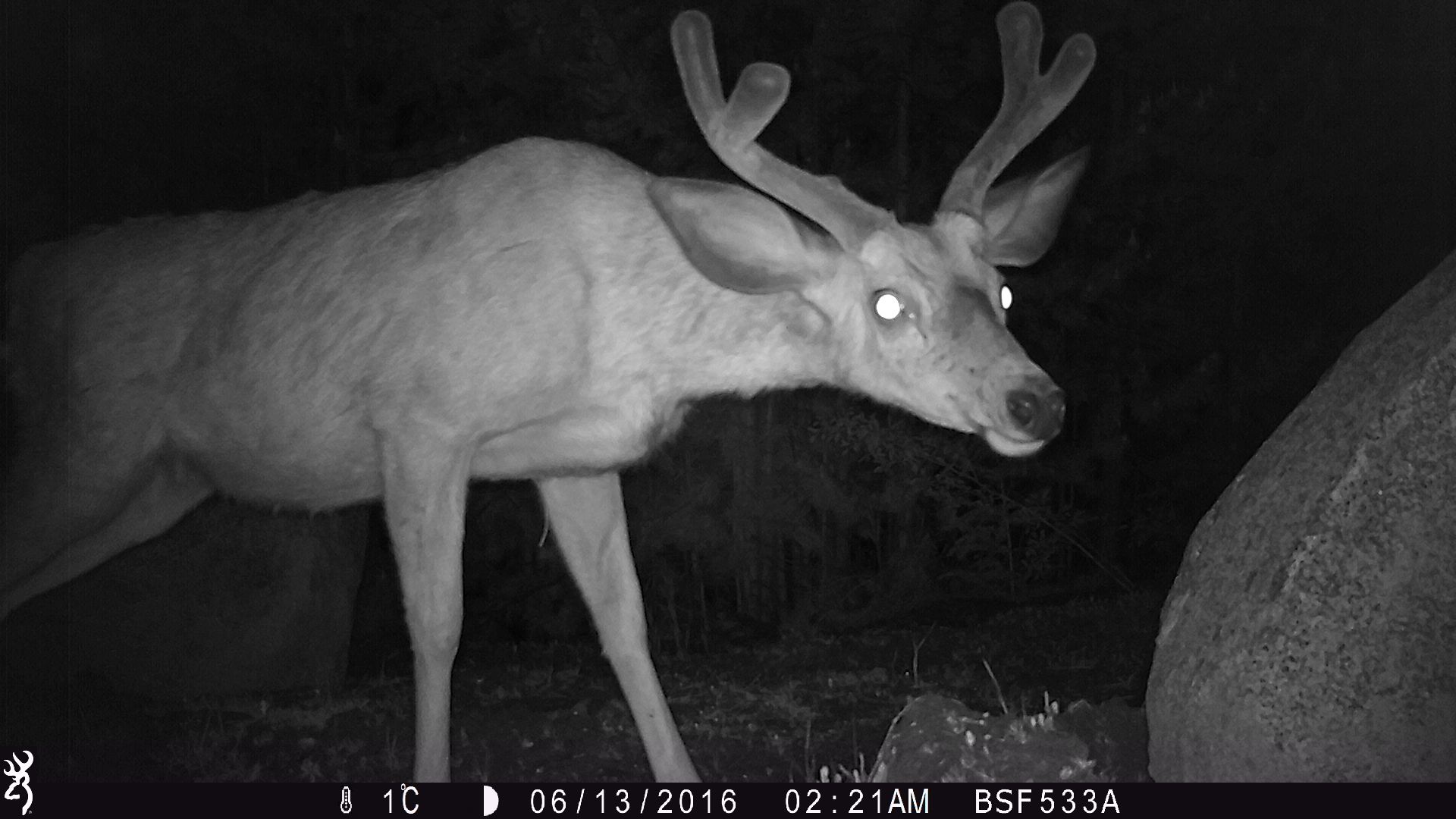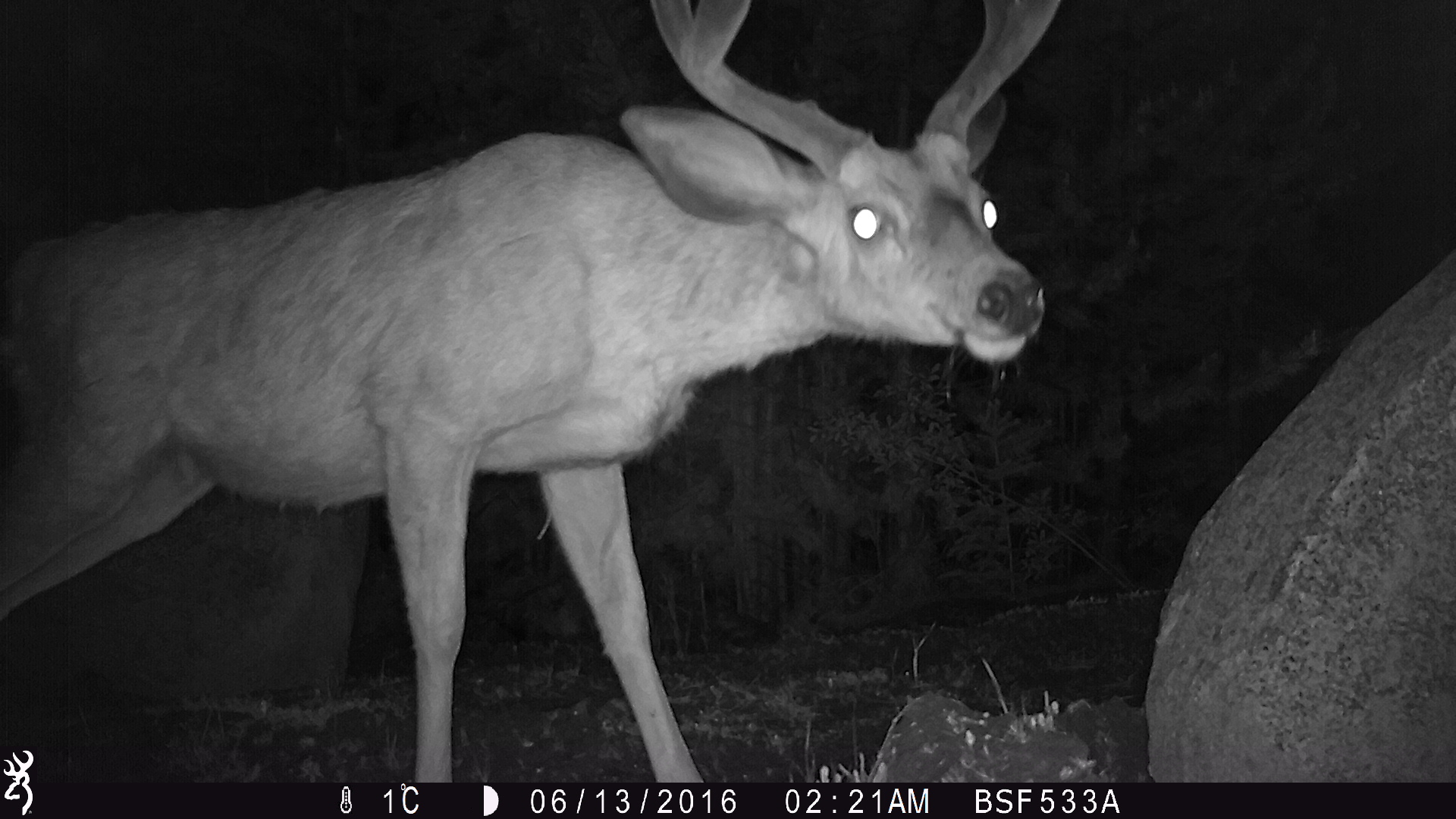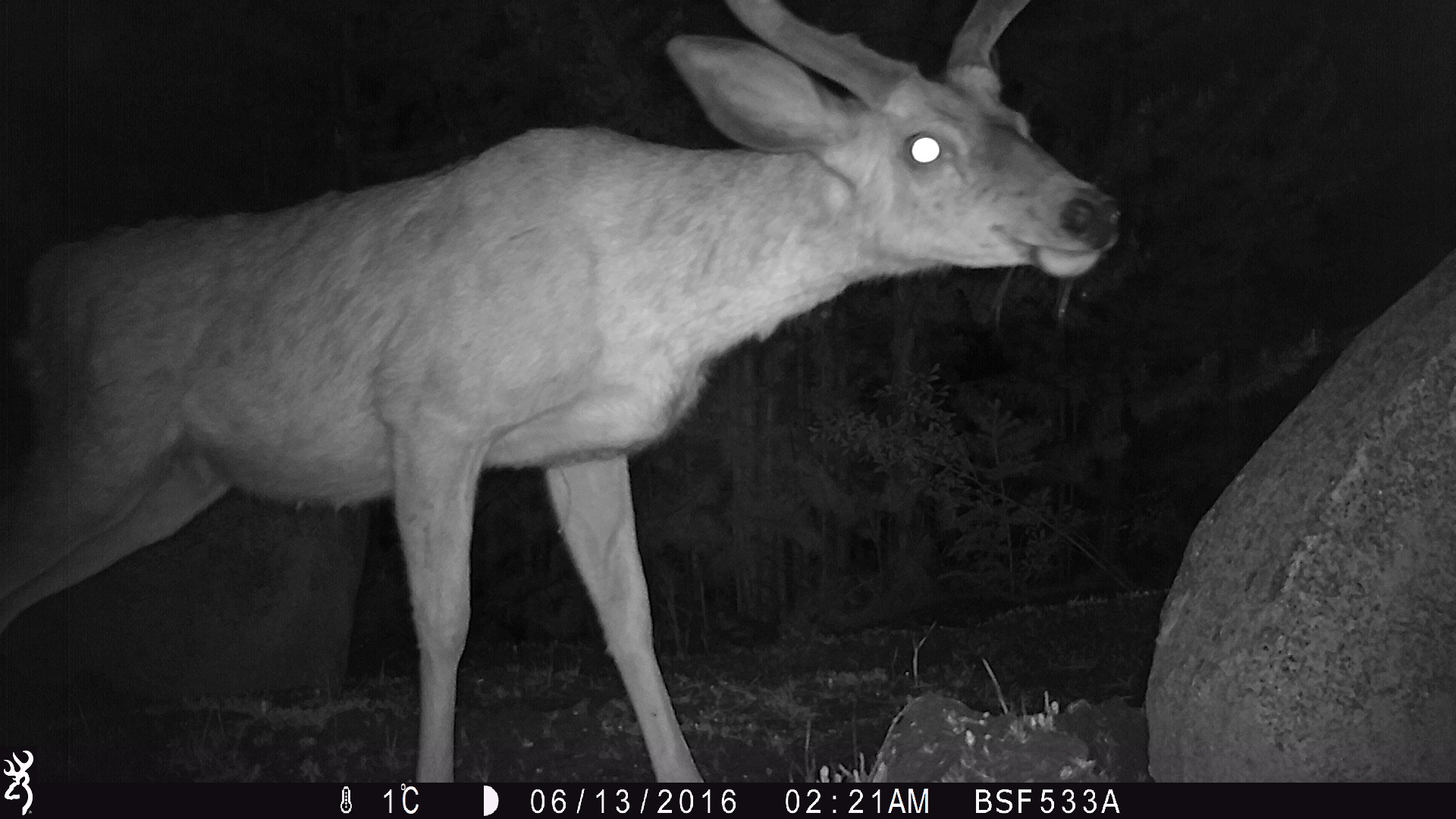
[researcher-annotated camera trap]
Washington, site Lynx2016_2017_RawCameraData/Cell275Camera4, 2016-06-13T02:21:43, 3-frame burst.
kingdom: Animalia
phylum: Chordata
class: Mammalia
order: Artiodactyla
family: Cervidae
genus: Odocoileus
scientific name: Odocoileus hemionus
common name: mule deer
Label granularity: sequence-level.